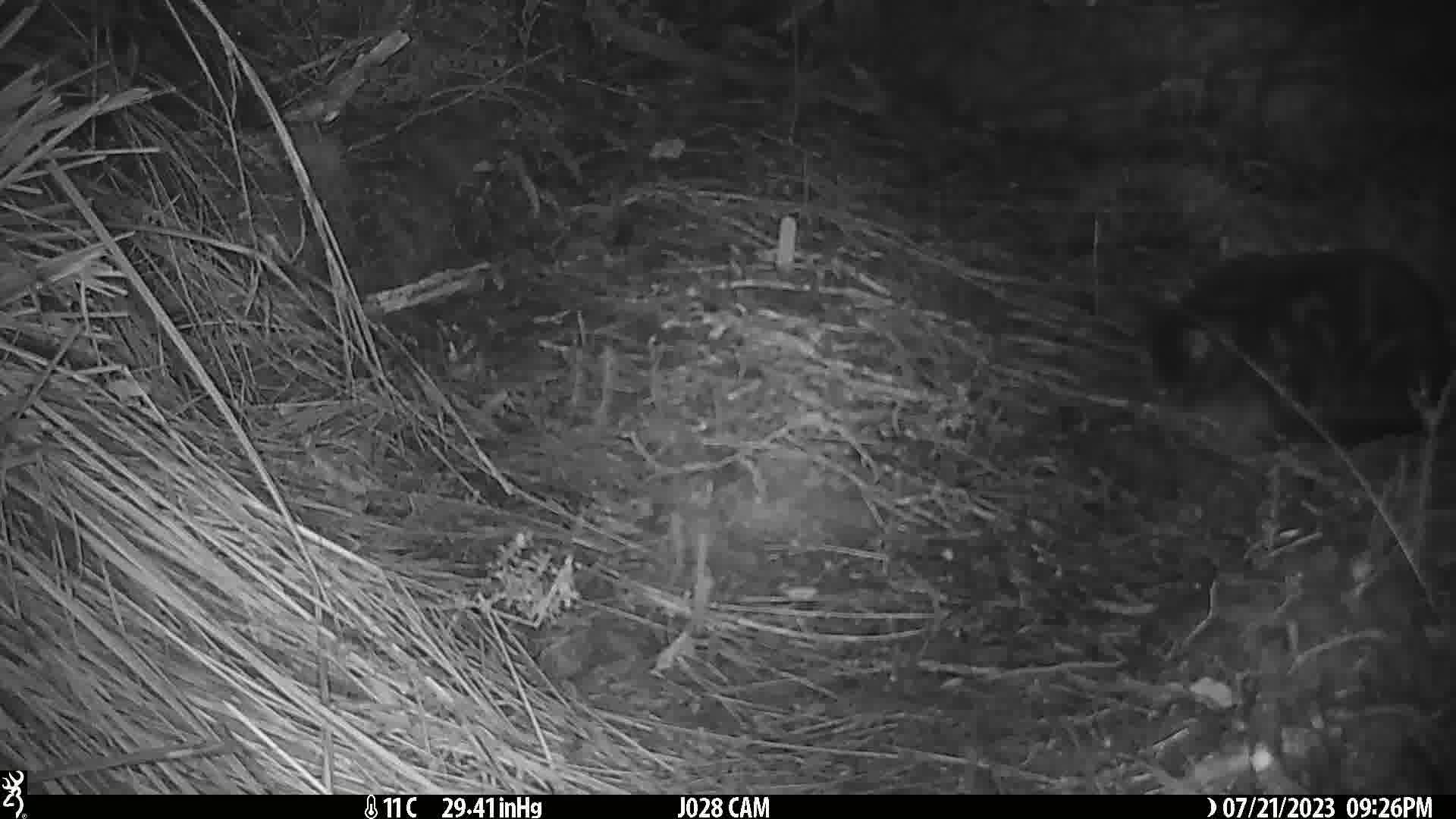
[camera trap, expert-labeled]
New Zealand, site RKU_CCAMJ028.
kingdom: Animalia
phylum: Chordata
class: Mammalia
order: Carnivora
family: Felidae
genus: Felis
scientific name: Felis catus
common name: domestic cat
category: cat